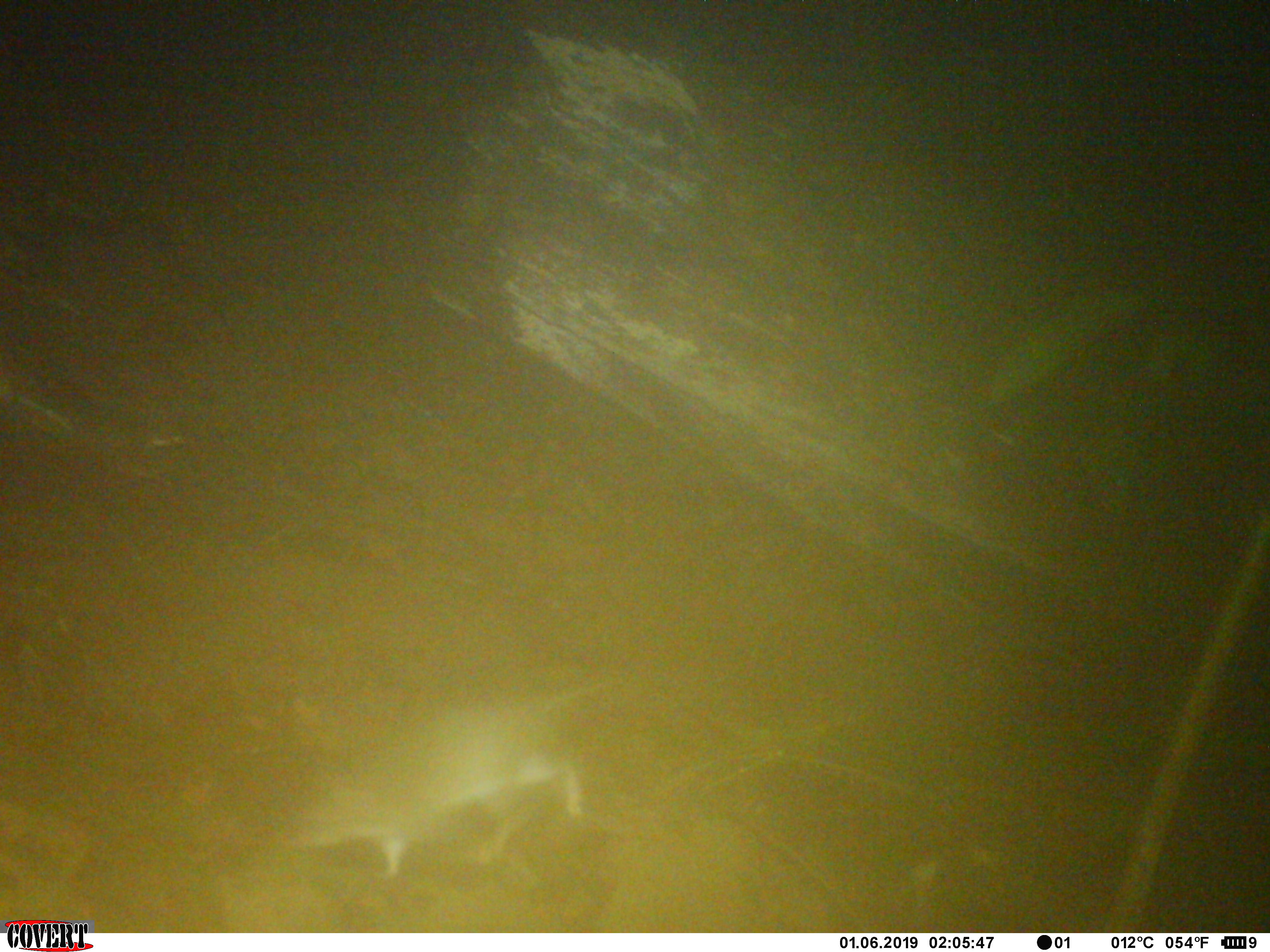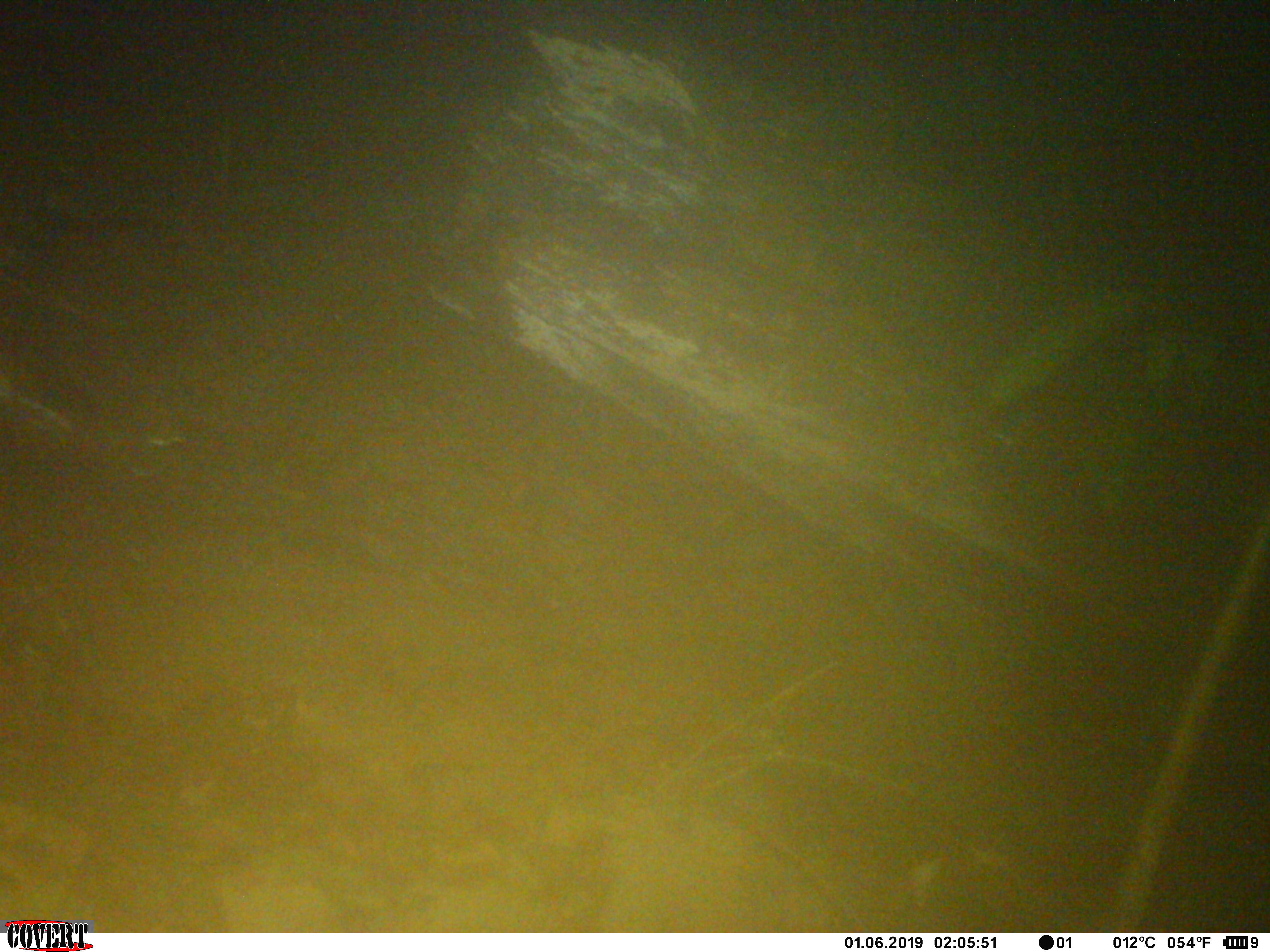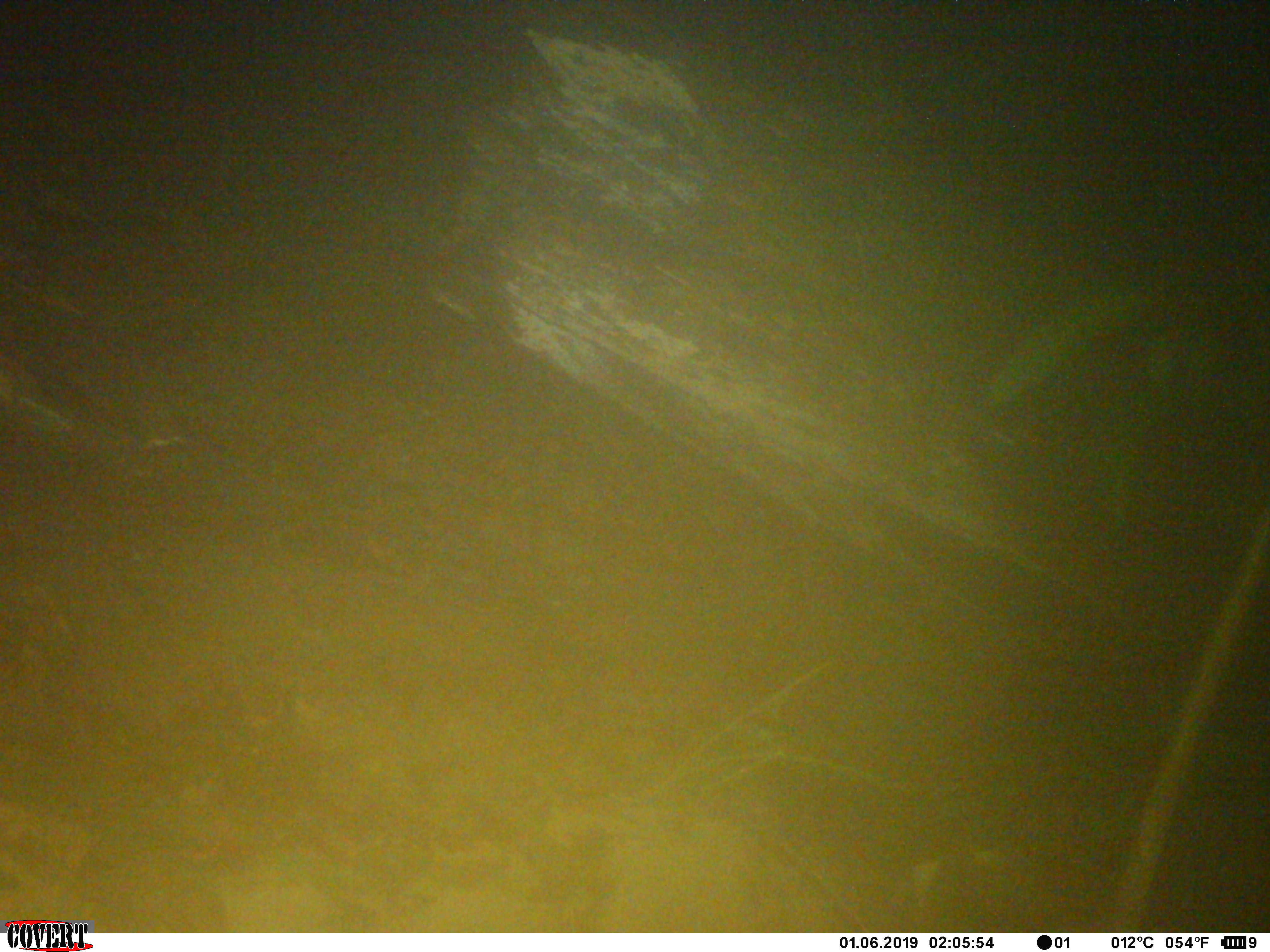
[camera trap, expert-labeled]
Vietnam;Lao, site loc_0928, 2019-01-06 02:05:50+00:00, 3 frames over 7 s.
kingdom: Animalia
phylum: Chordata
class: Mammalia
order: Rodentia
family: Muridae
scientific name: Muridae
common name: old-world mice and rats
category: unidentified murid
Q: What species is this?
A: Unidentified murid (old-world mice and rats) (Muridae).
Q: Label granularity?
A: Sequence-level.